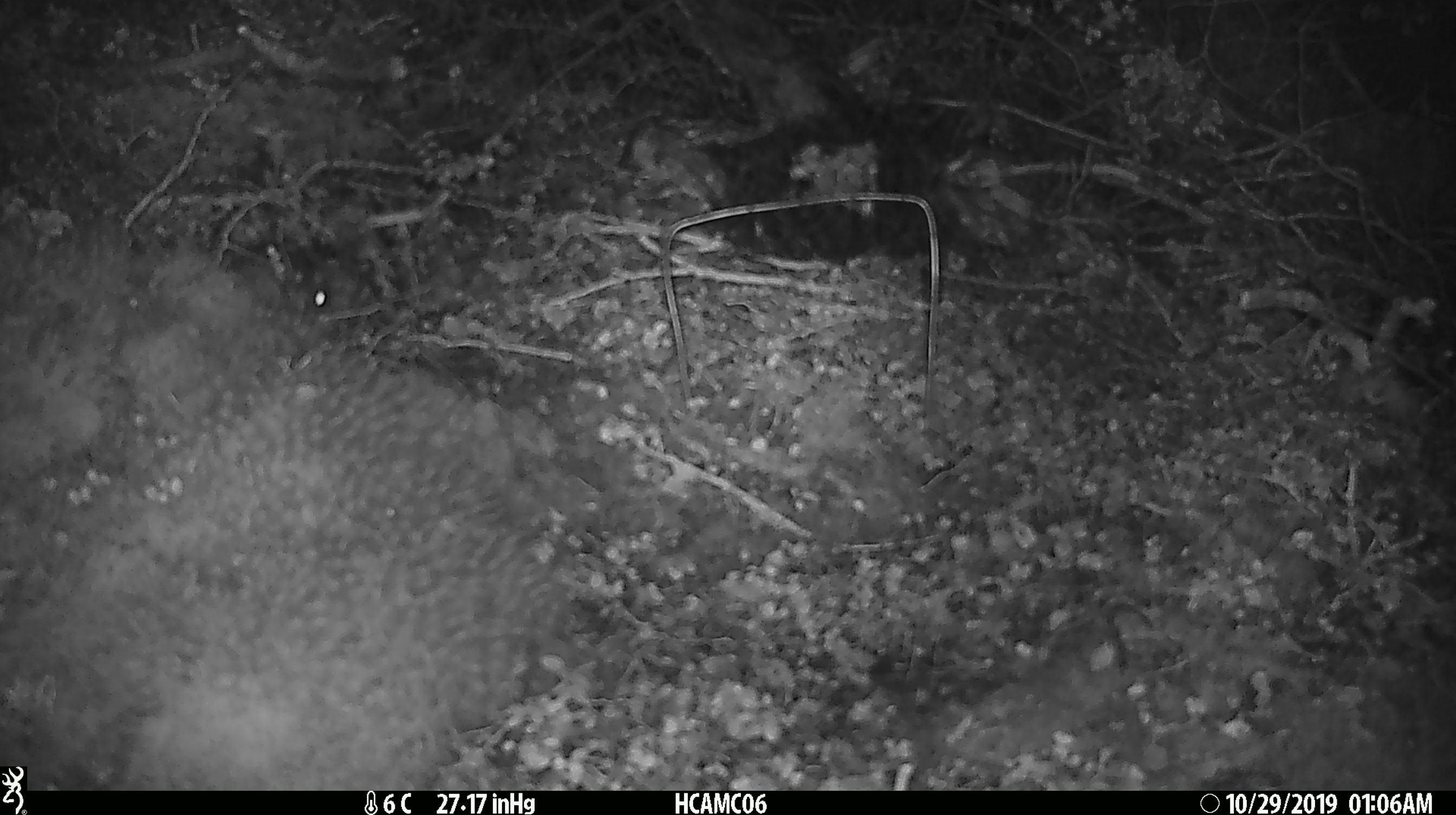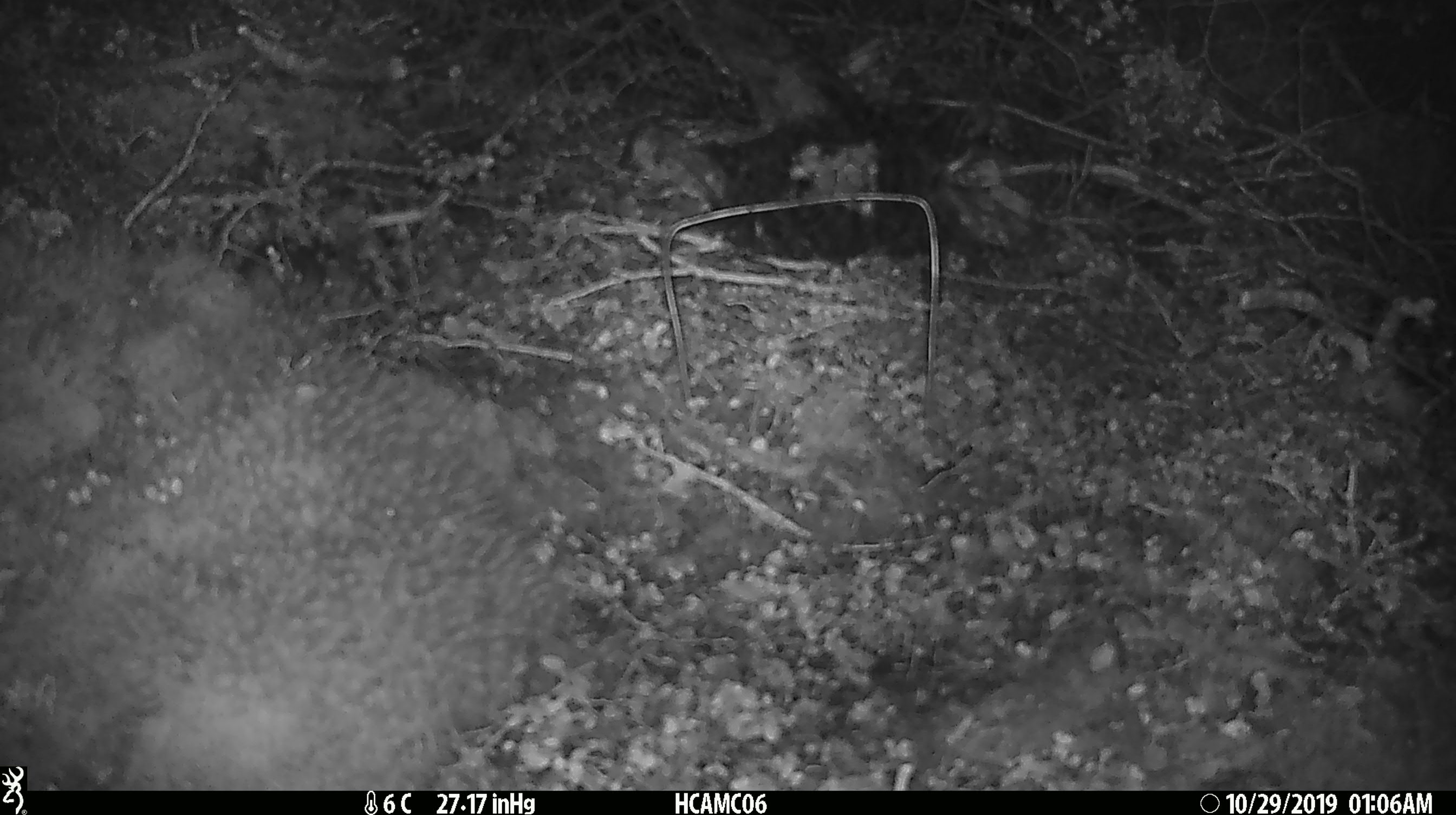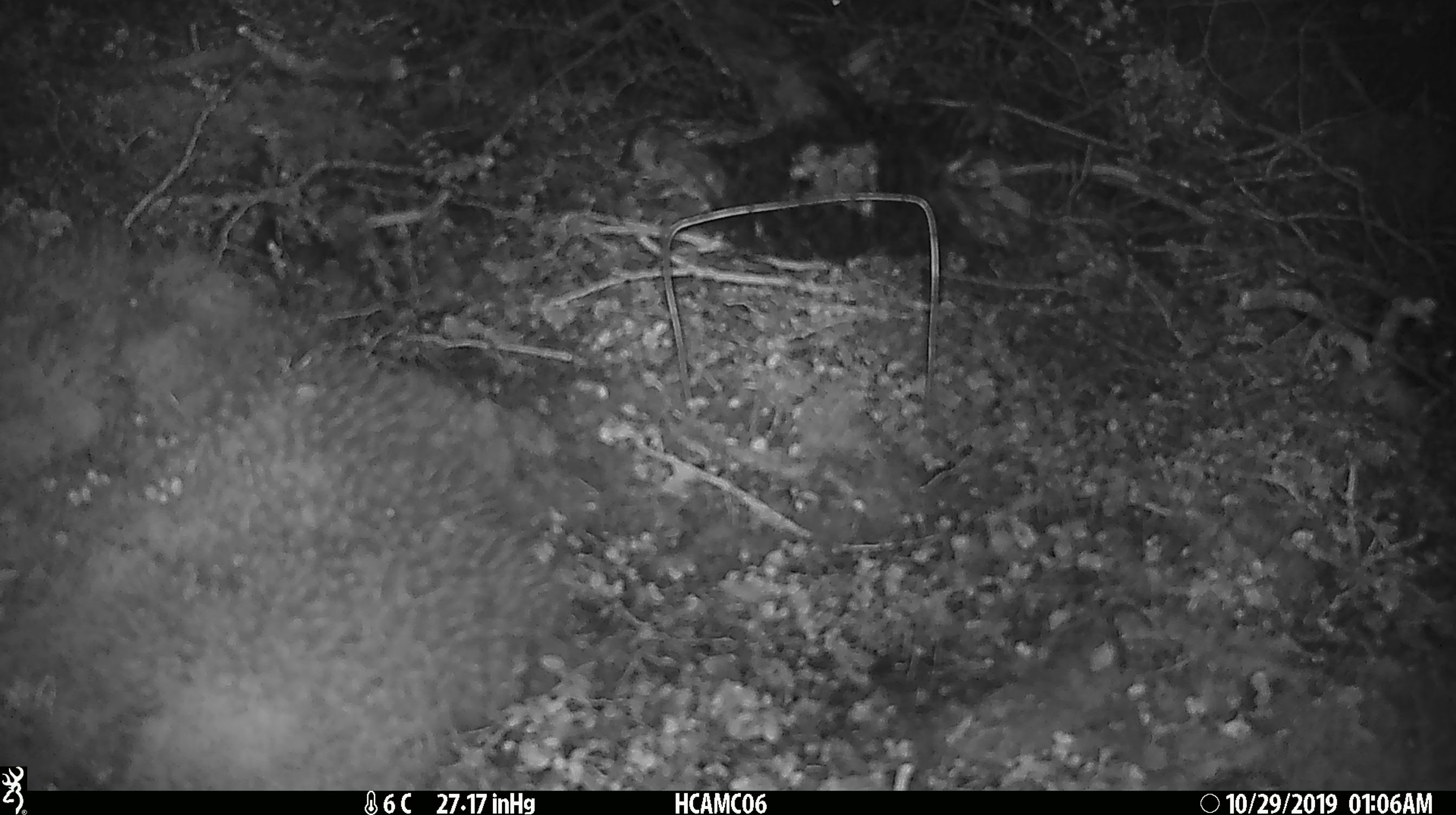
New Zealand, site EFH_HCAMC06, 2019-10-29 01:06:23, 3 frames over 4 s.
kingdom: Animalia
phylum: Chordata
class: Mammalia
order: Rodentia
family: Muridae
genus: Mus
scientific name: Mus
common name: mouse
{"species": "mouse (Mus)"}